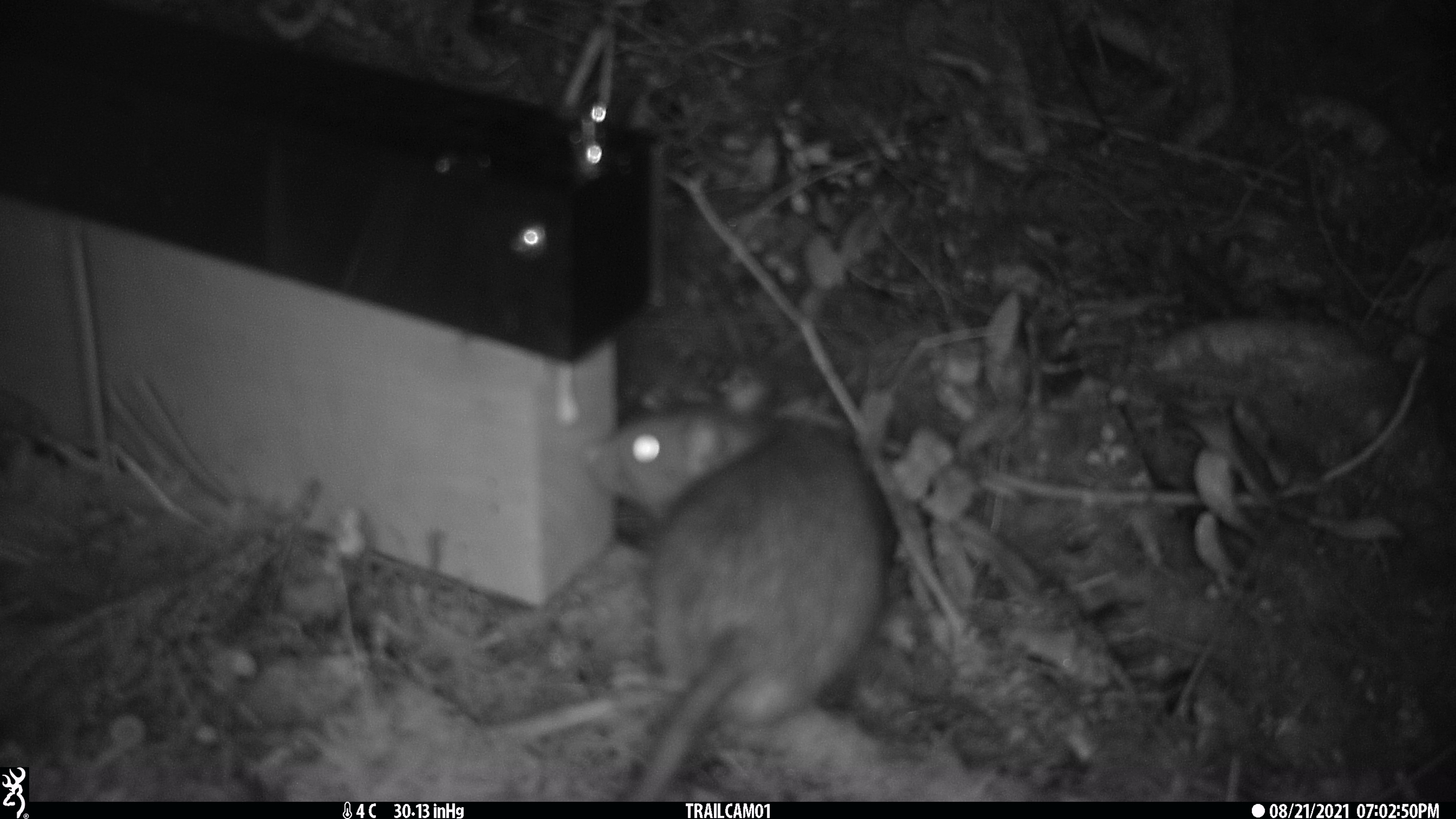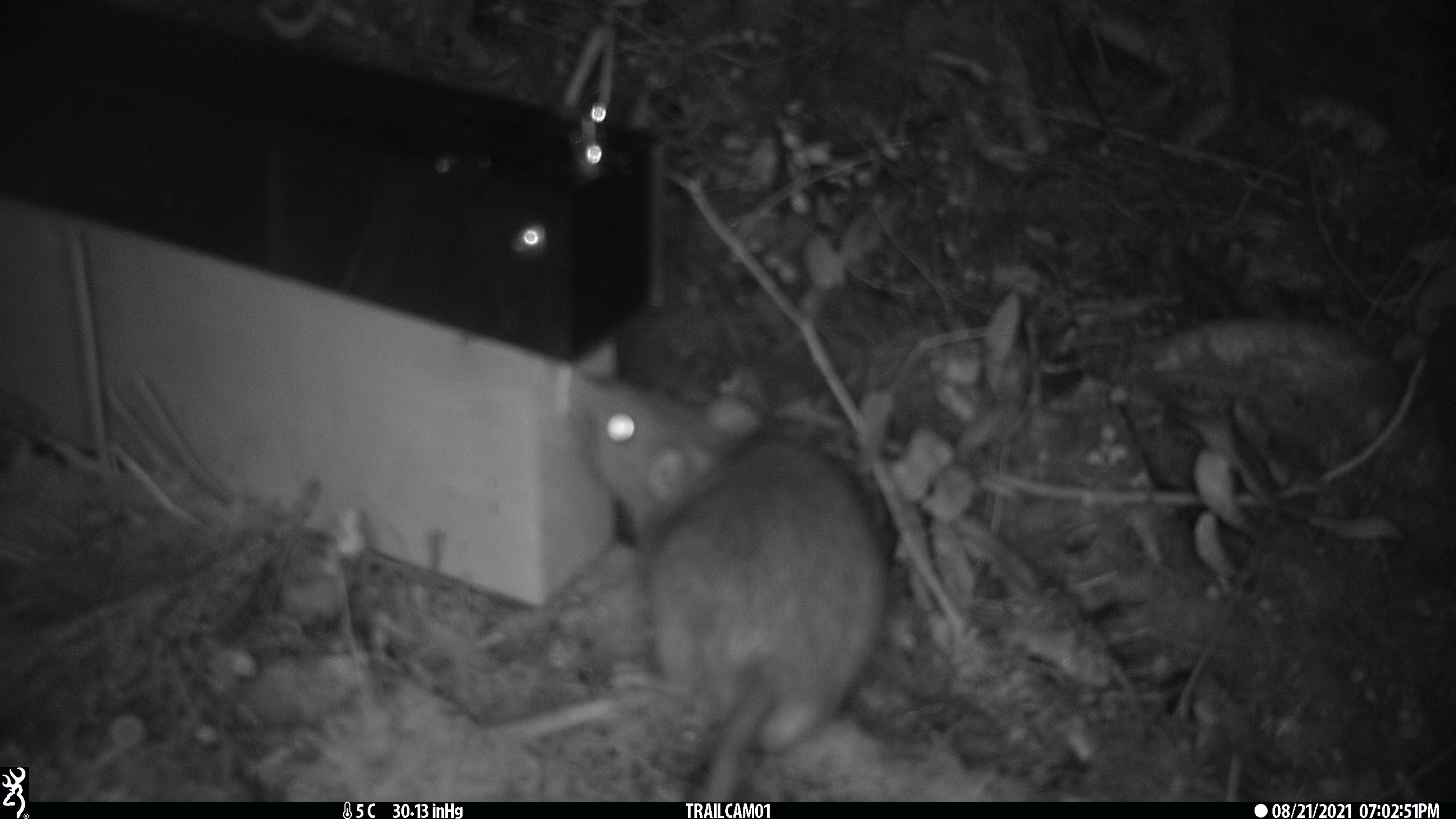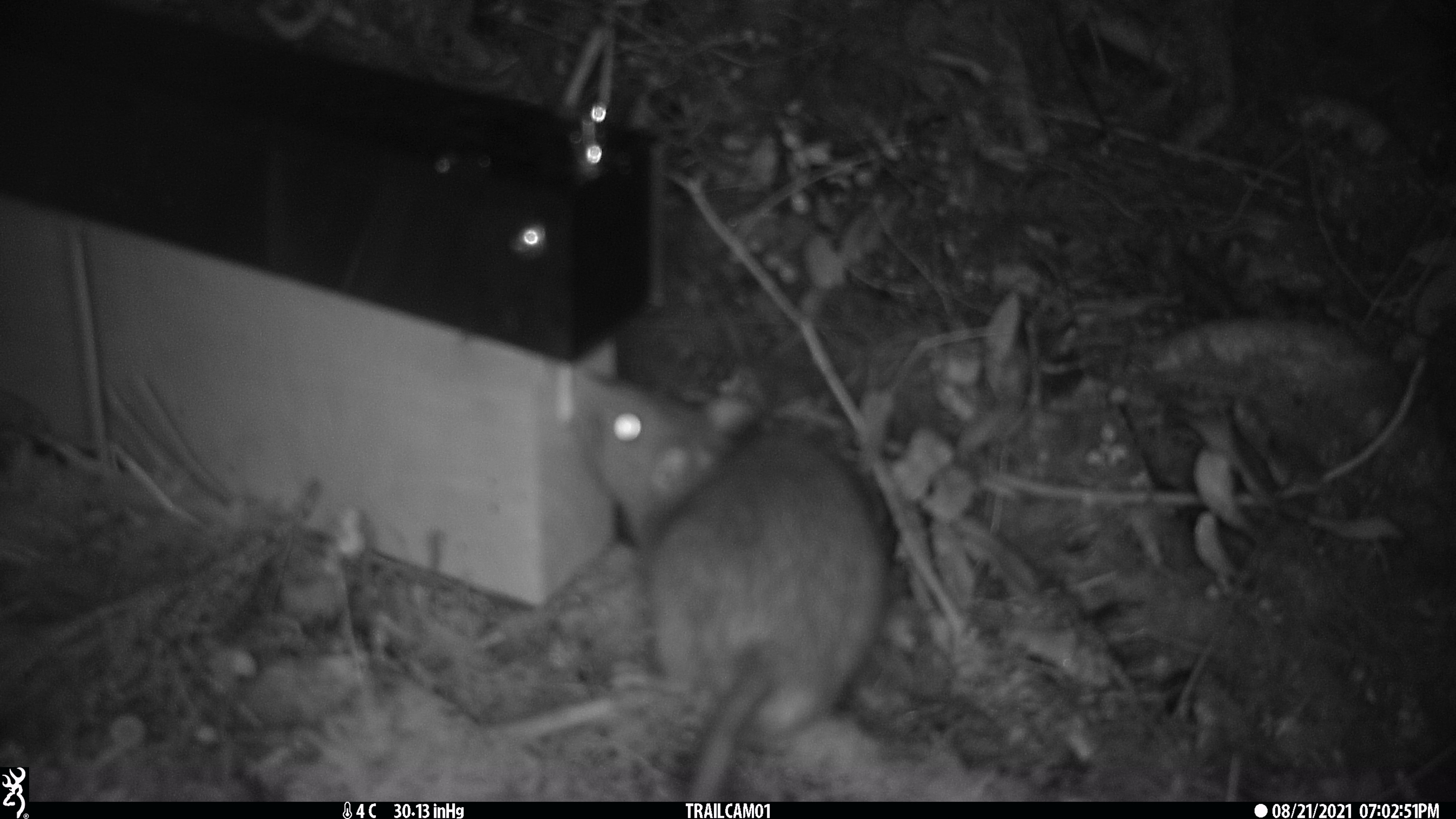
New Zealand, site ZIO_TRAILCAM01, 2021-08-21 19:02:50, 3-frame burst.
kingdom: Animalia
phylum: Chordata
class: Mammalia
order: Rodentia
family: Muridae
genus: Rattus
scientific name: Rattus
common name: rat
Rat (Rattus).